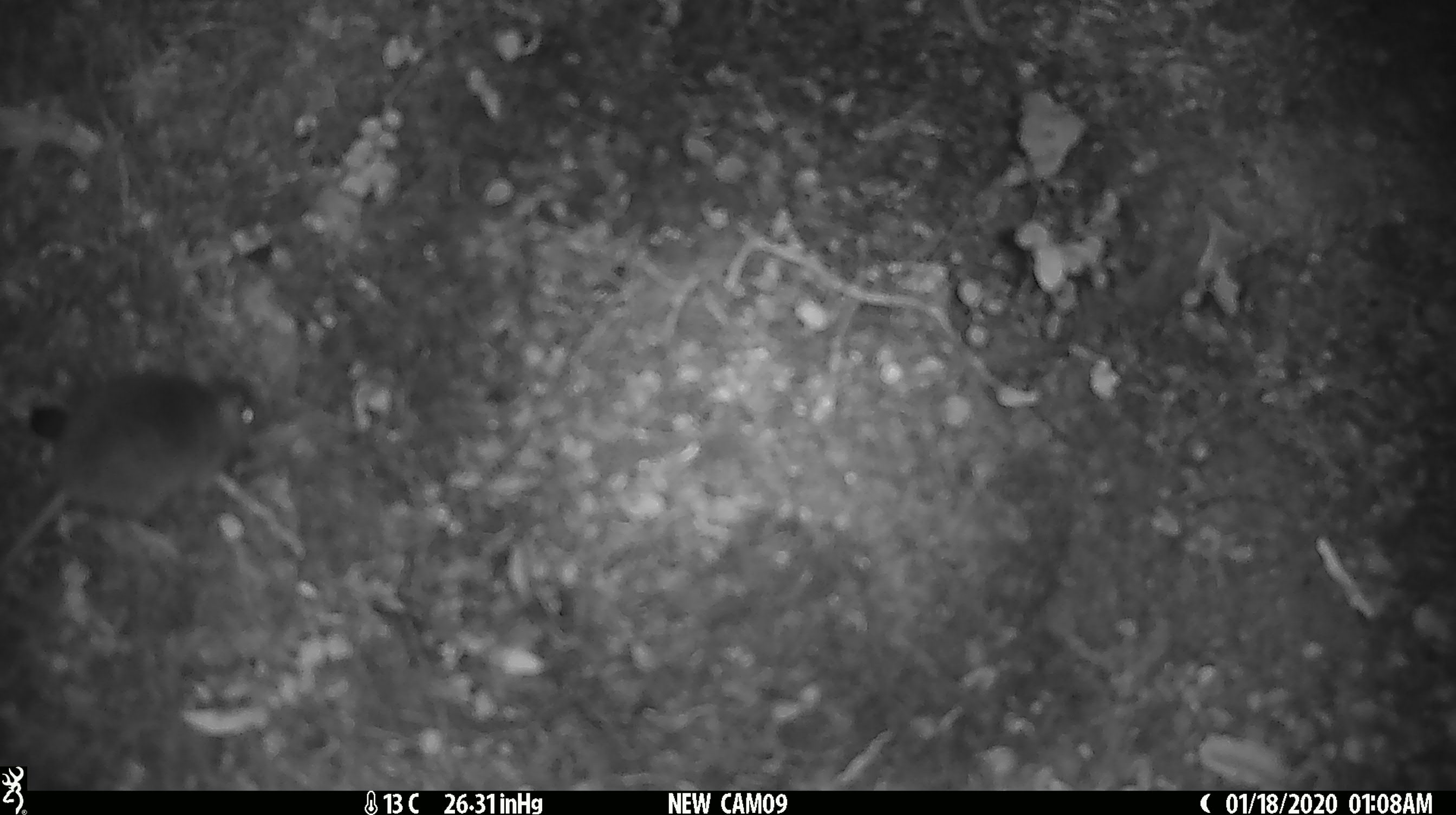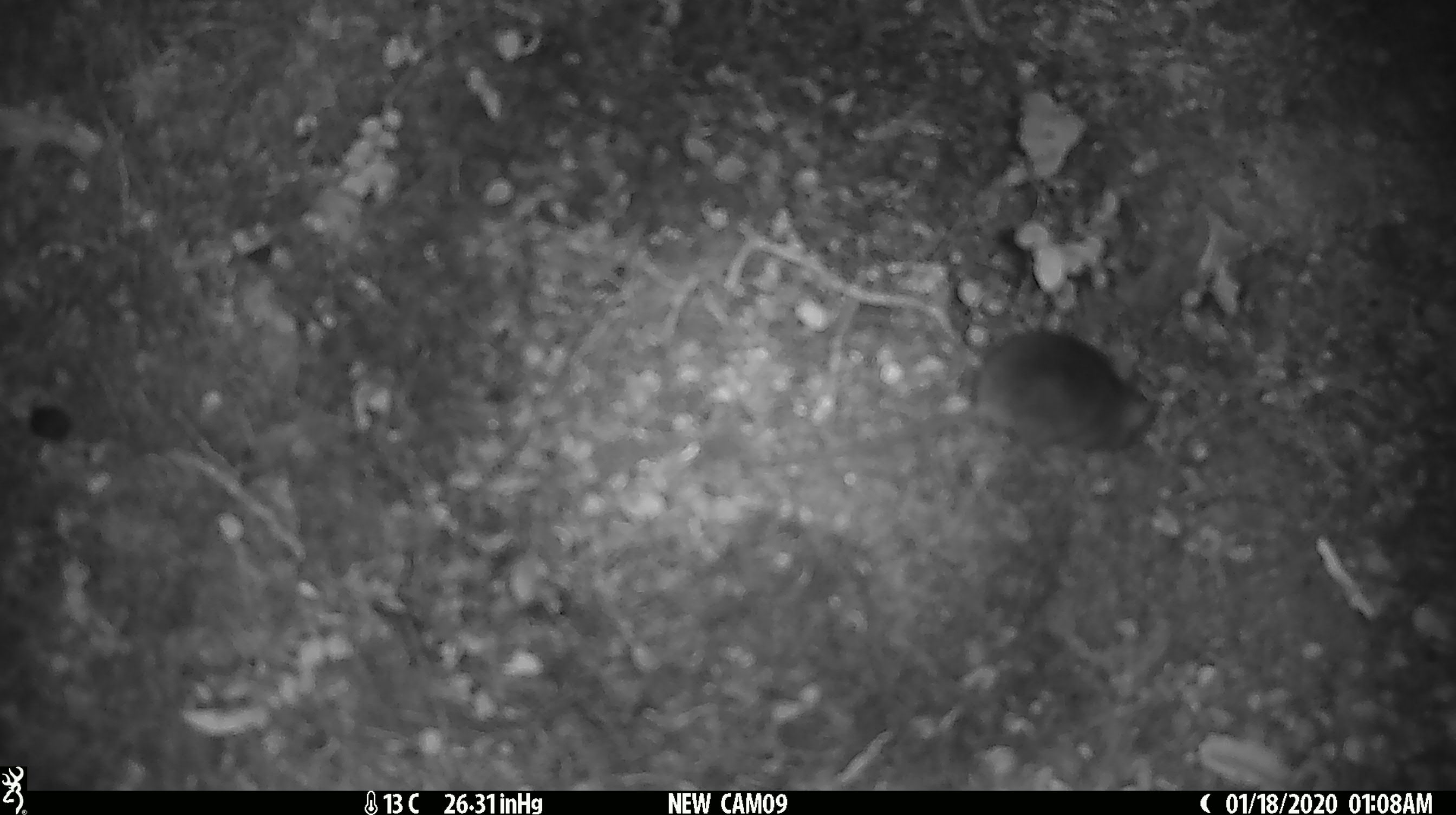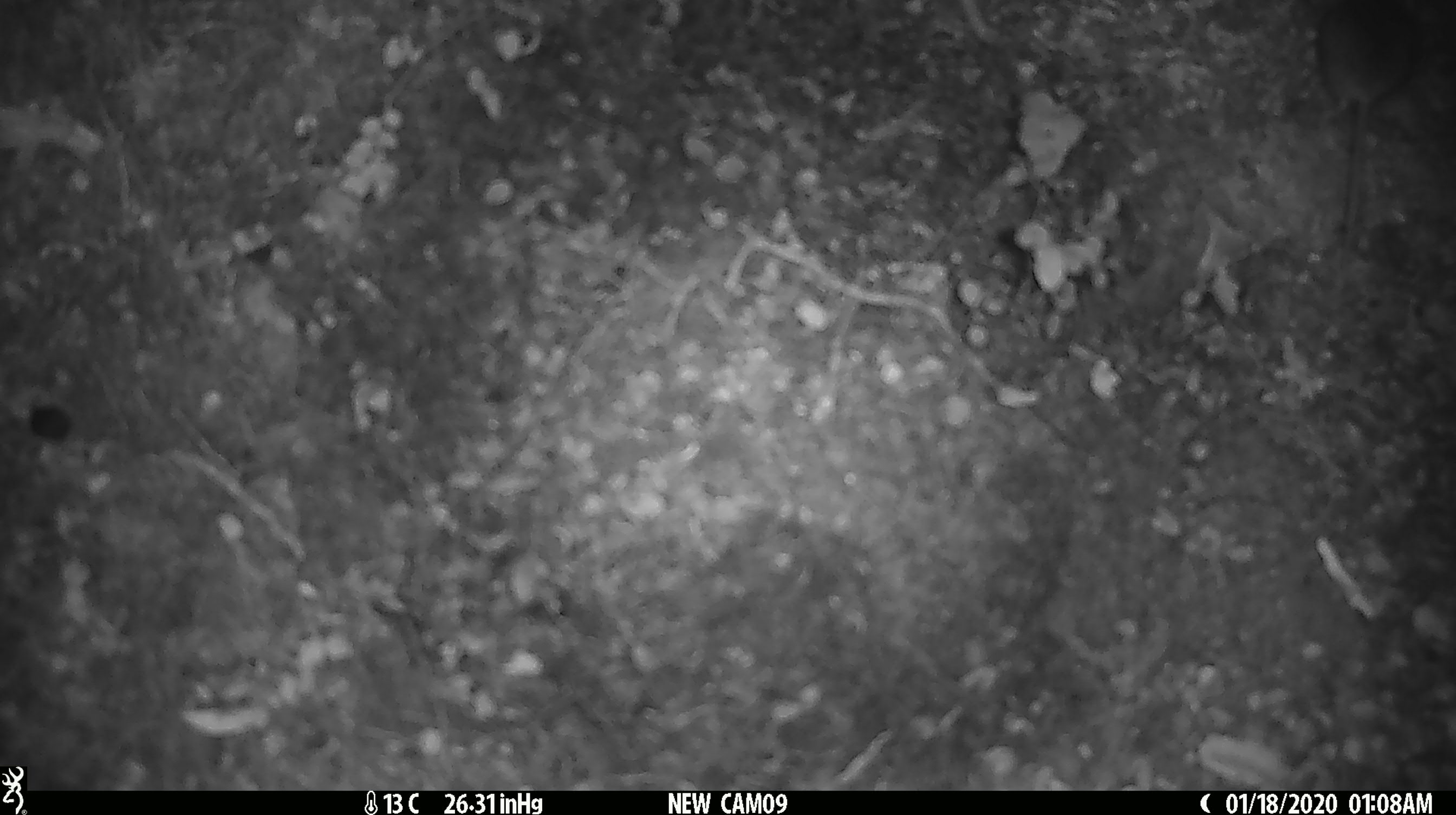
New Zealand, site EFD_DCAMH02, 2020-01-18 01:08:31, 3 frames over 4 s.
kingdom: Animalia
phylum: Chordata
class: Mammalia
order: Rodentia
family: Muridae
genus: Mus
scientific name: Mus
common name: mouse